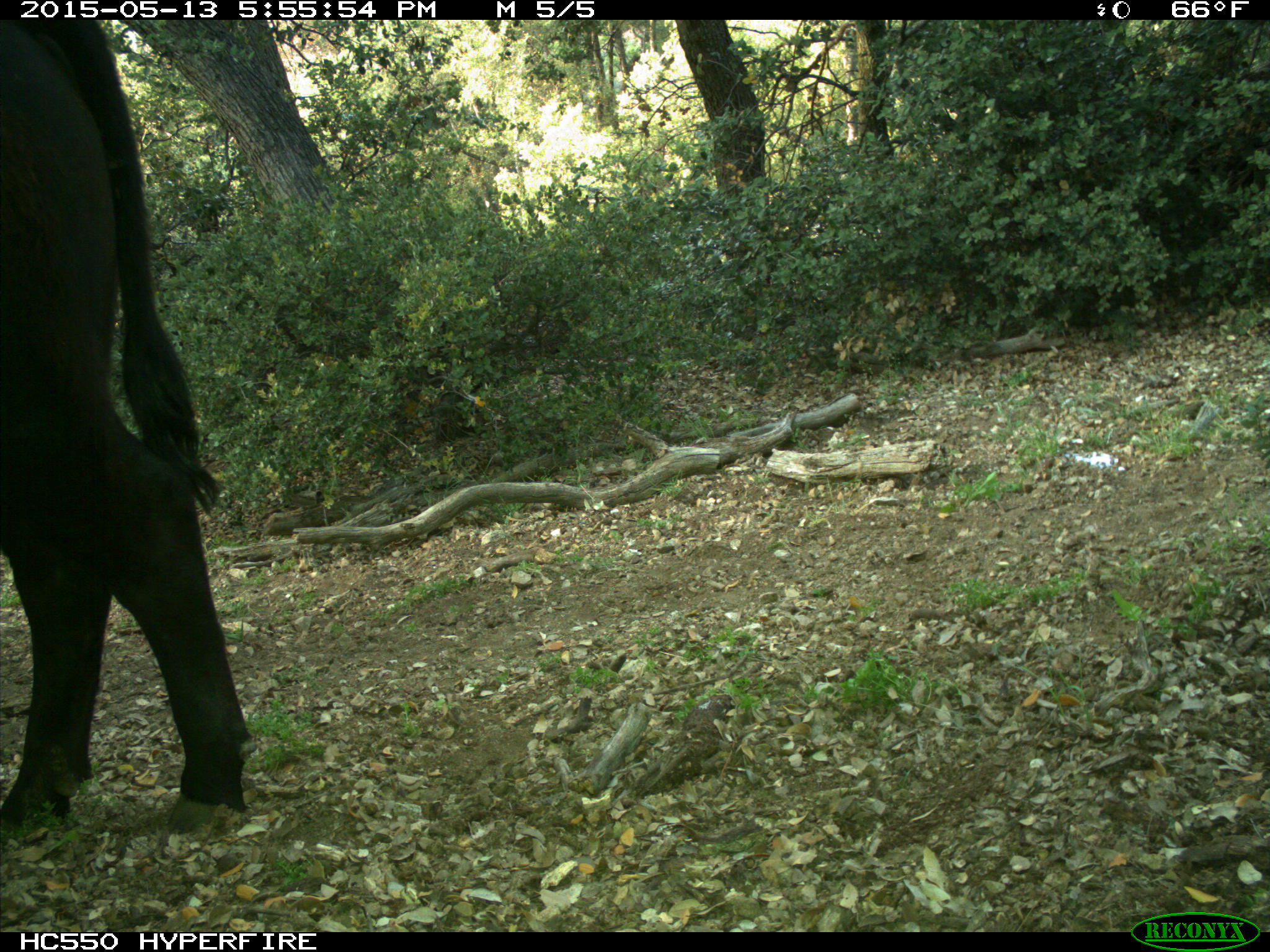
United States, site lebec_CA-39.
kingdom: Animalia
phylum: Chordata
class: Mammalia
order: Artiodactyla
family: Bovidae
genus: Bos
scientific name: Bos taurus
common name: domestic cow